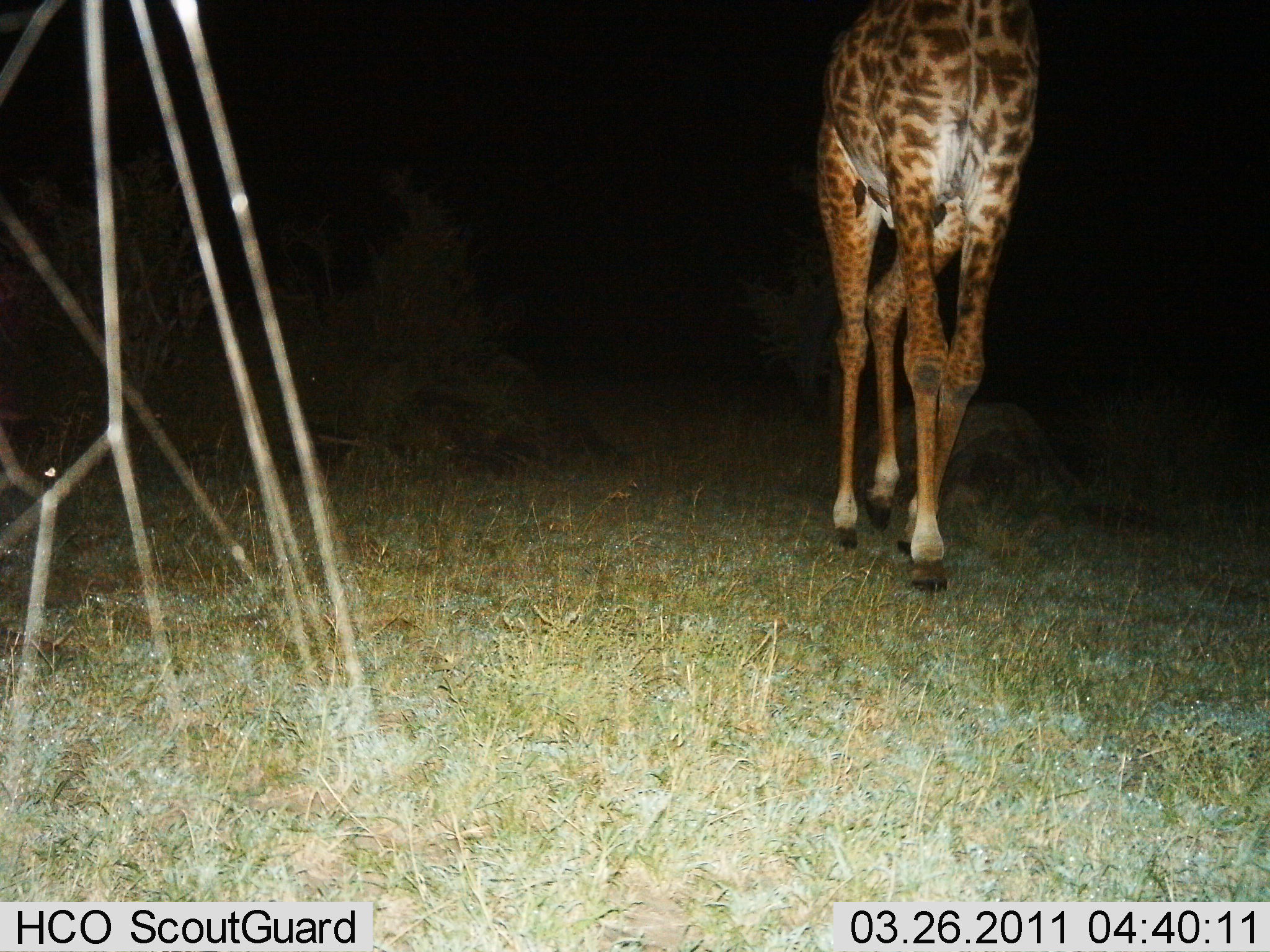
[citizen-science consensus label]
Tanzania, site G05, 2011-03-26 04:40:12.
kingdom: Animalia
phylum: Chordata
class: Mammalia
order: Artiodactyla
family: Giraffidae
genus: Giraffa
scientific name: Giraffa camelopardalis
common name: giraffe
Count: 1.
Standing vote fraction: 36%.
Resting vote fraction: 0%.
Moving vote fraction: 73%.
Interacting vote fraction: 0%.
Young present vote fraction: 9%.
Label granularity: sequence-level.